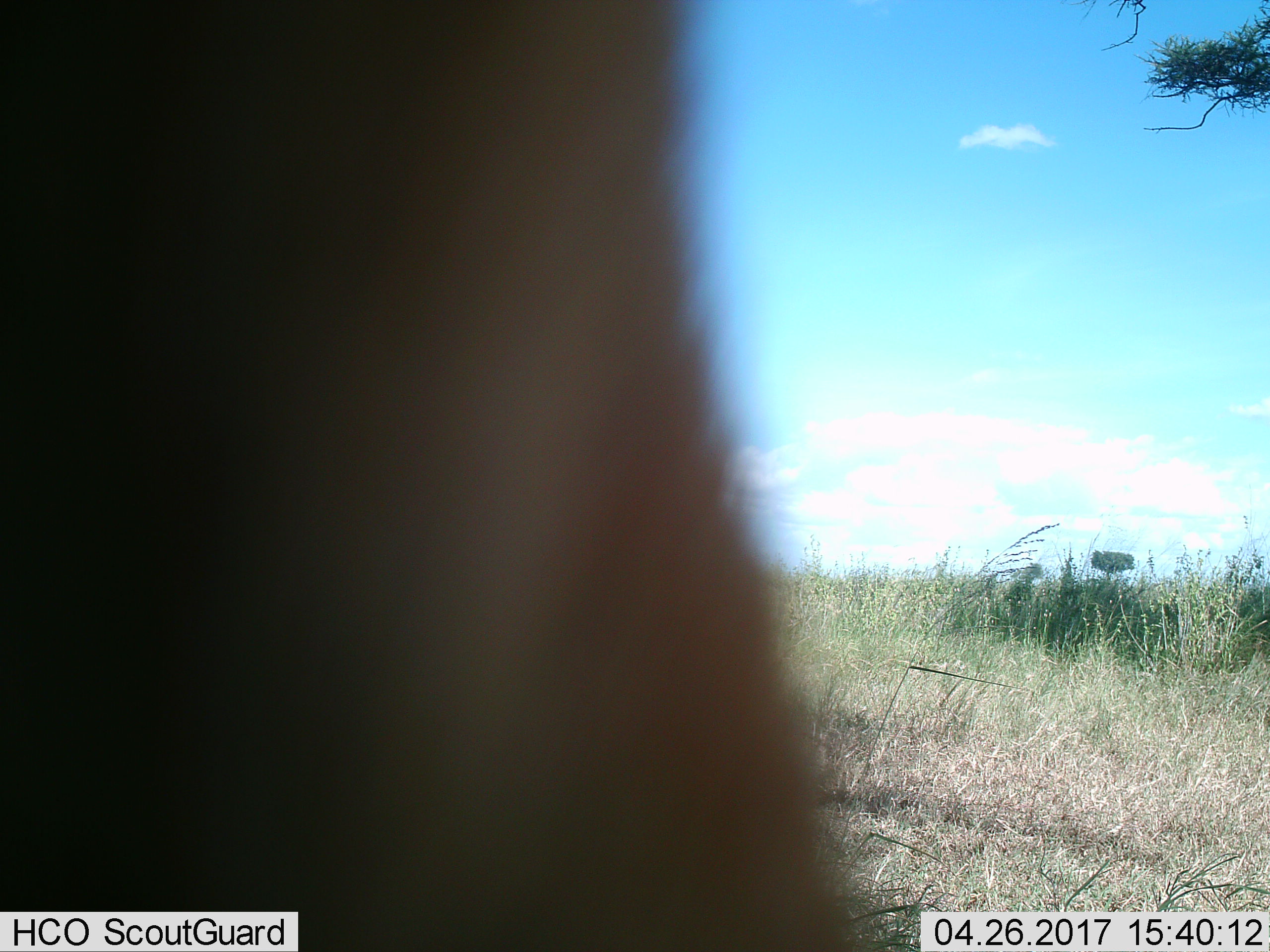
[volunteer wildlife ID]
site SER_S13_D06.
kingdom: Animalia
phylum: Chordata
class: Mammalia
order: Artiodactyla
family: Bovidae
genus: Alcelaphus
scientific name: Alcelaphus buselaphus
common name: hartebeest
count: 1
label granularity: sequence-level